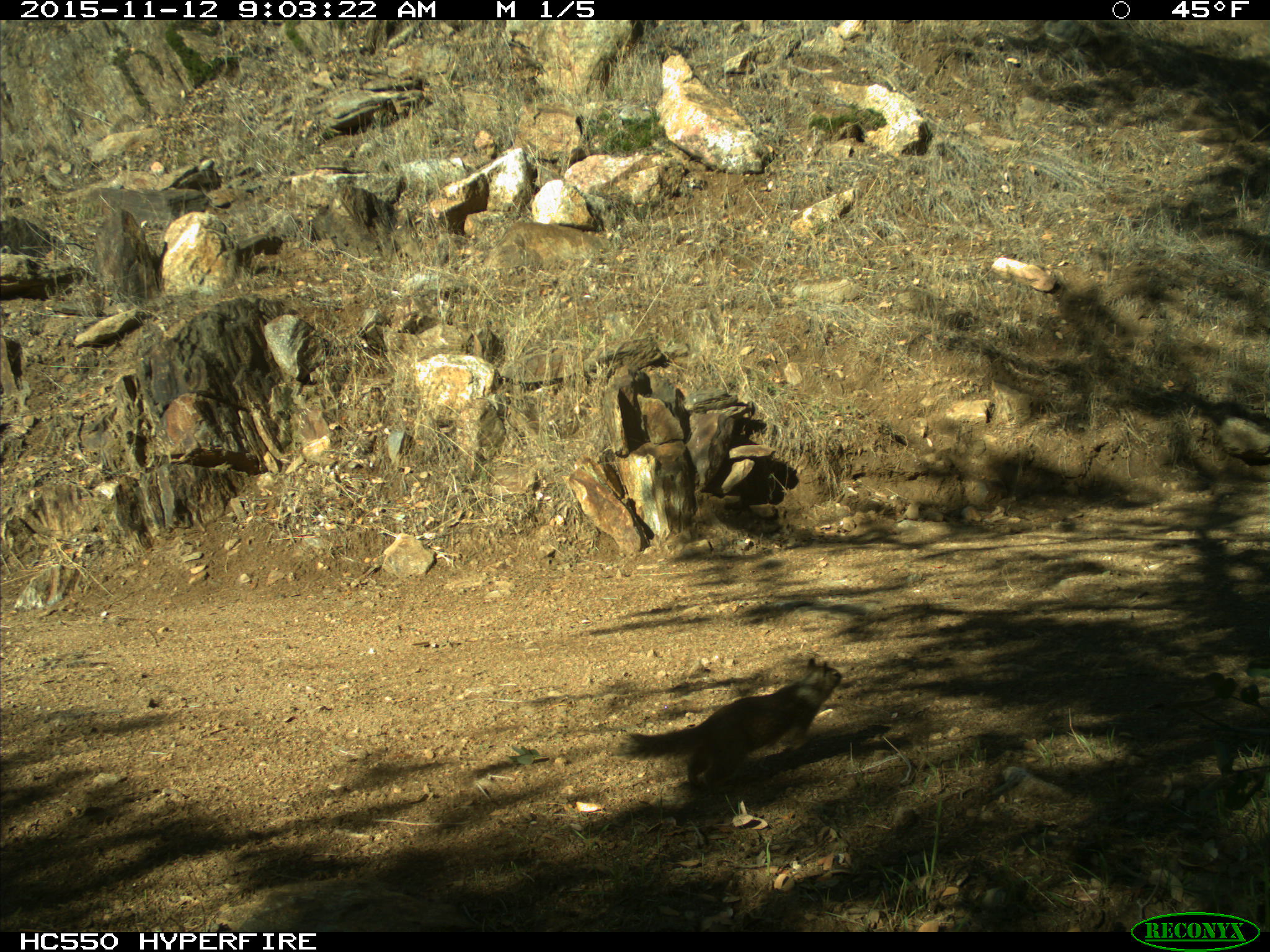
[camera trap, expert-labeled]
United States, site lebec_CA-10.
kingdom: Animalia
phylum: Chordata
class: Mammalia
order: Rodentia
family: Sciuridae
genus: Otospermophilus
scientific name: Otospermophilus beecheyi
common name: california ground squirrel